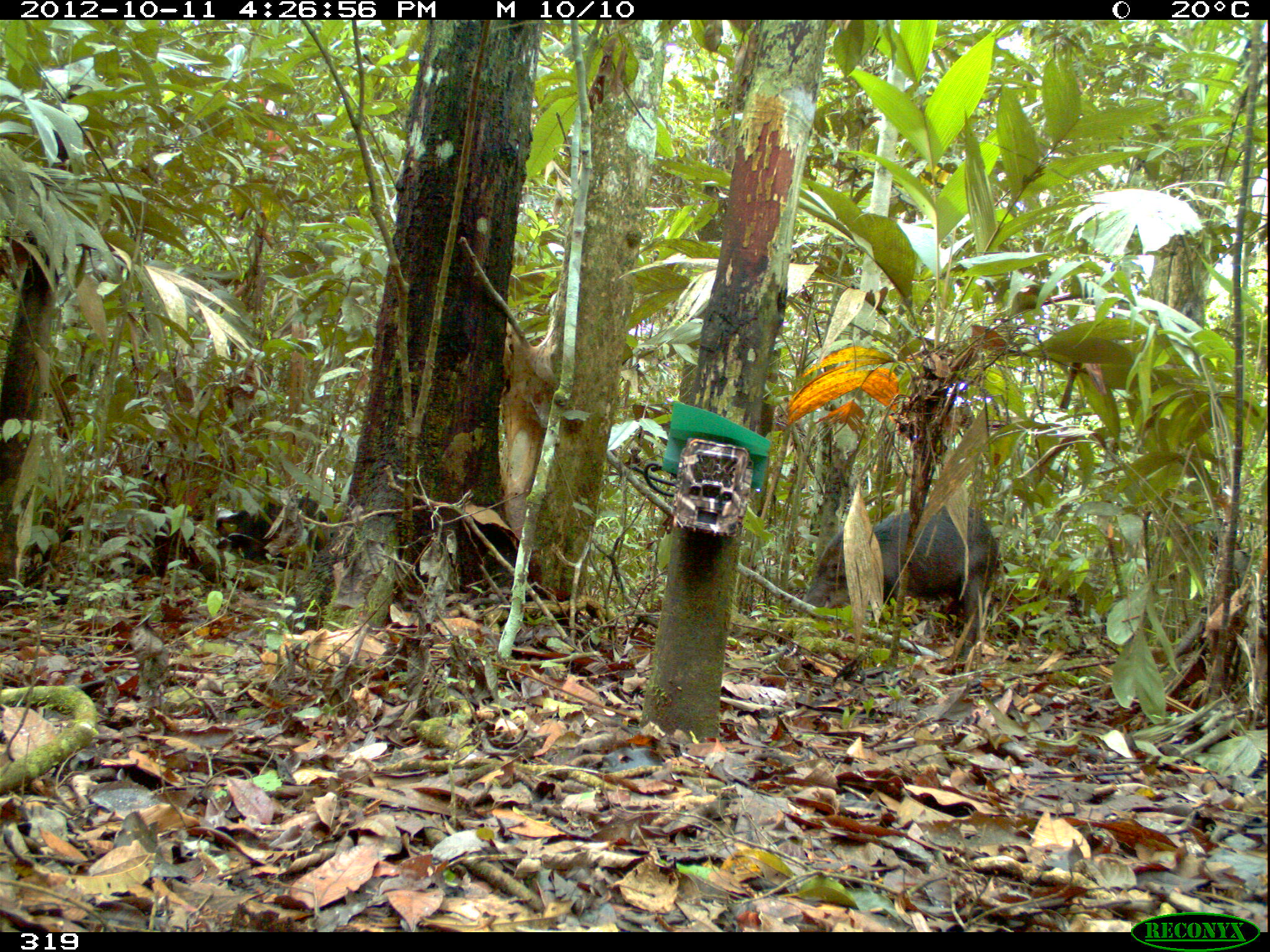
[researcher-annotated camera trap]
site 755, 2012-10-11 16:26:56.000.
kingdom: Animalia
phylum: Chordata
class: Mammalia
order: Artiodactyla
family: Tayassuidae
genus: Tayassu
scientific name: Tayassu pecari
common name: white-lipped peccary